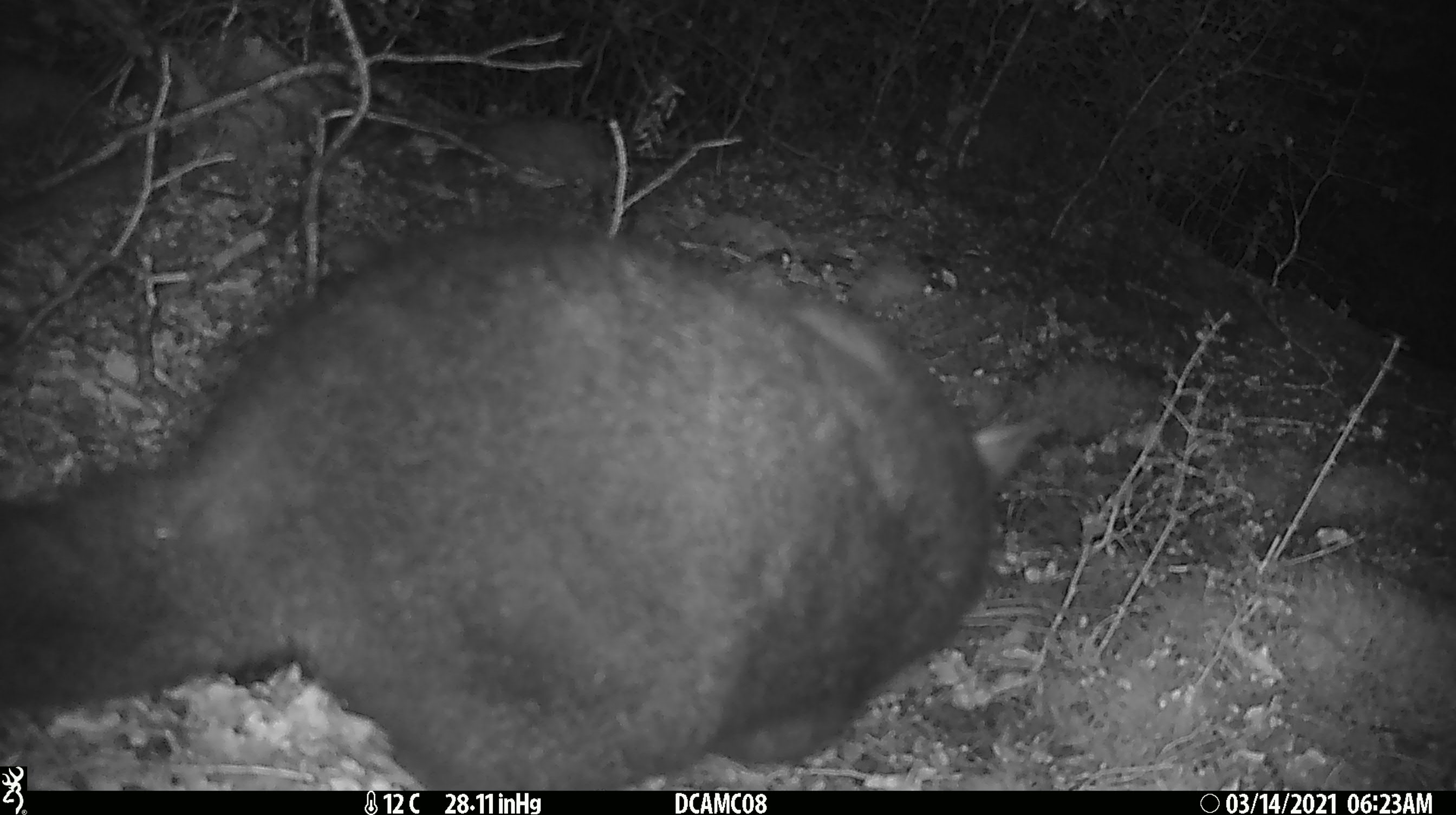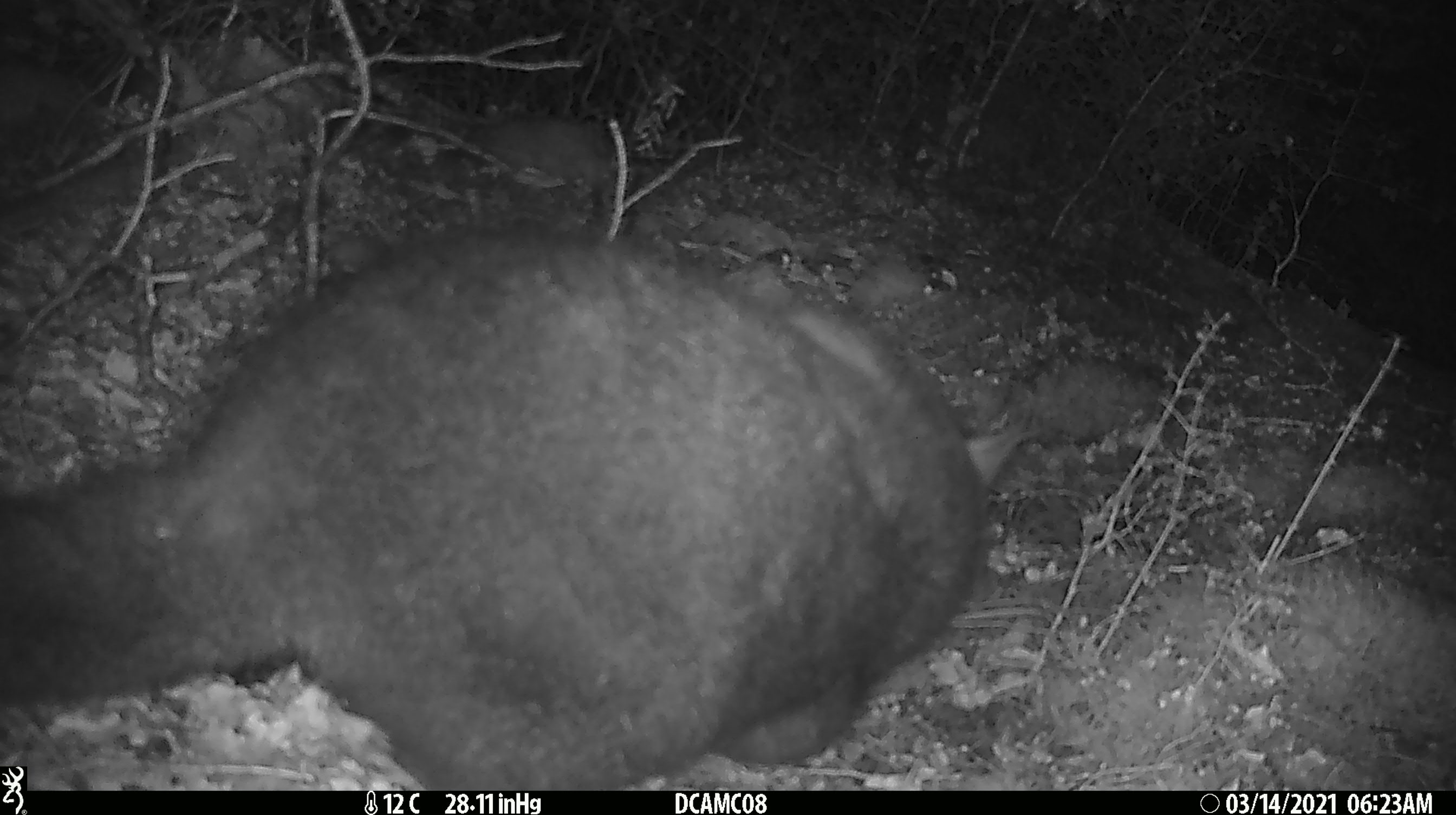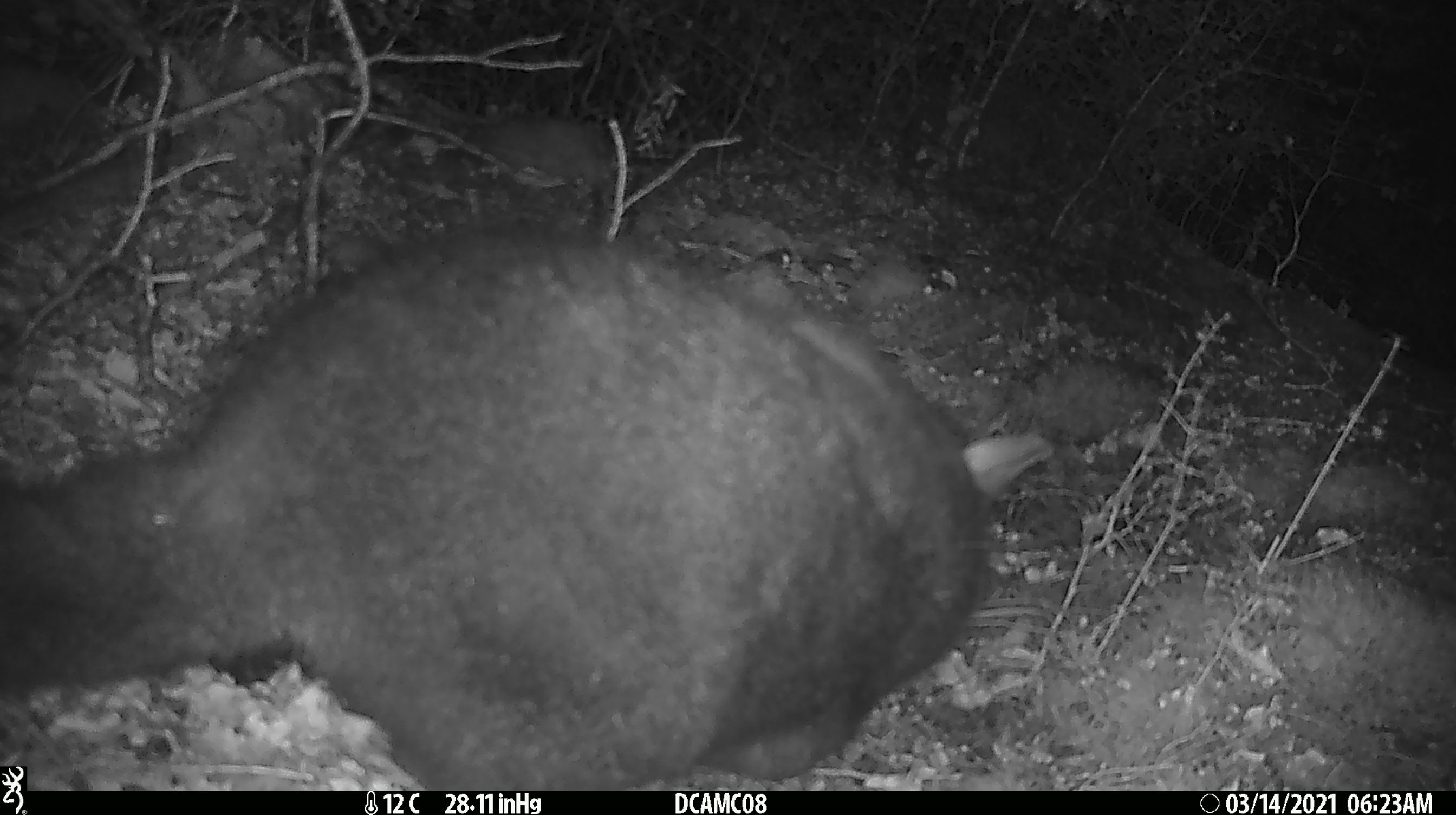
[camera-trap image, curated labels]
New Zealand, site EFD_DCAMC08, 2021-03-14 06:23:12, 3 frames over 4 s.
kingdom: Animalia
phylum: Chordata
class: Mammalia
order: Diprotodontia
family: Phalangeridae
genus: Trichosurus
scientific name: Trichosurus vulpecula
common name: common brushtail possum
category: possum